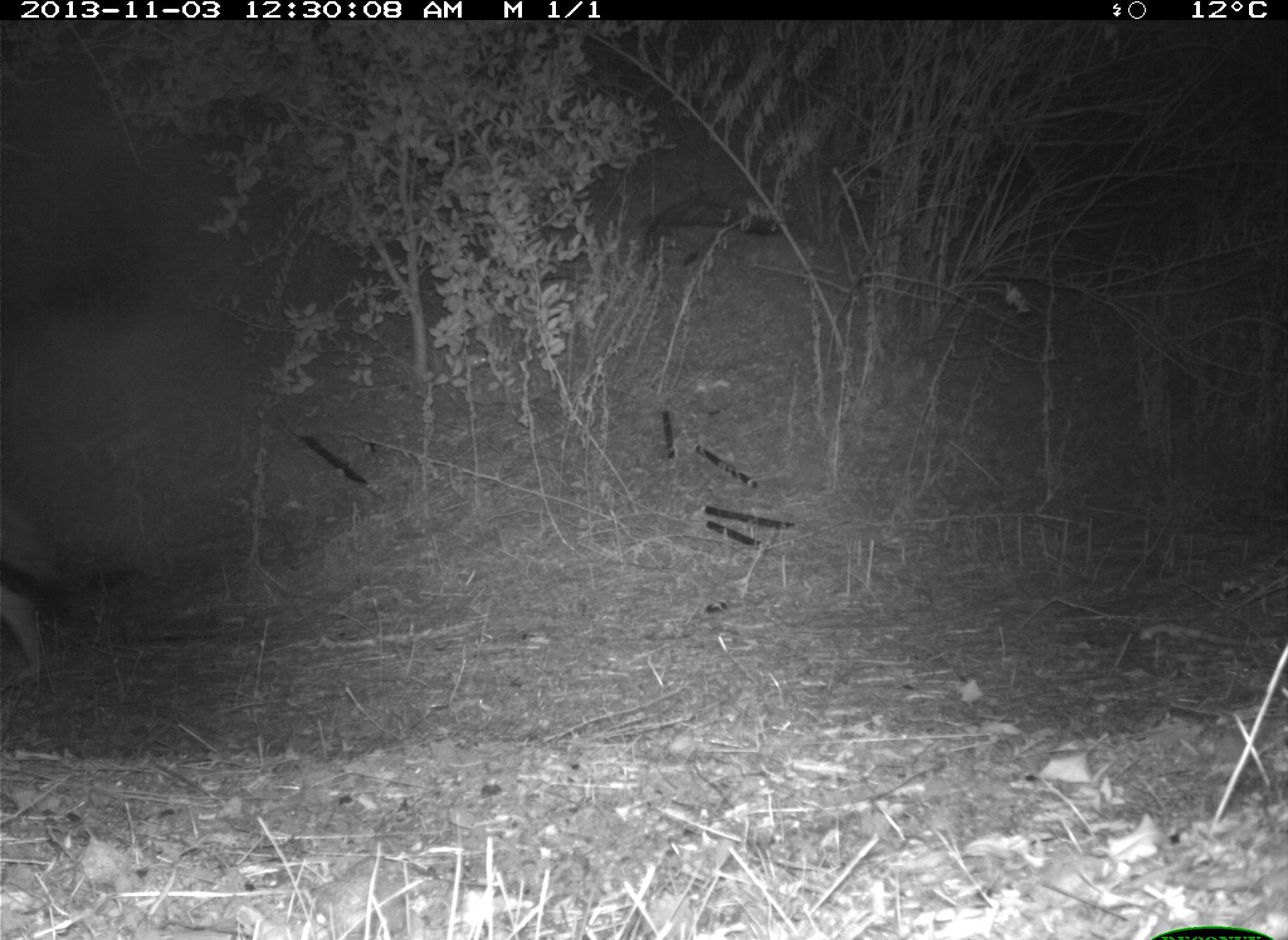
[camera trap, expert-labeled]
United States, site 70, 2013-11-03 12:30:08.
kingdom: Animalia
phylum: Chordata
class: Mammalia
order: Carnivora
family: Canidae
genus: Canis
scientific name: Canis latrans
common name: coyote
Coyote (Canis latrans).